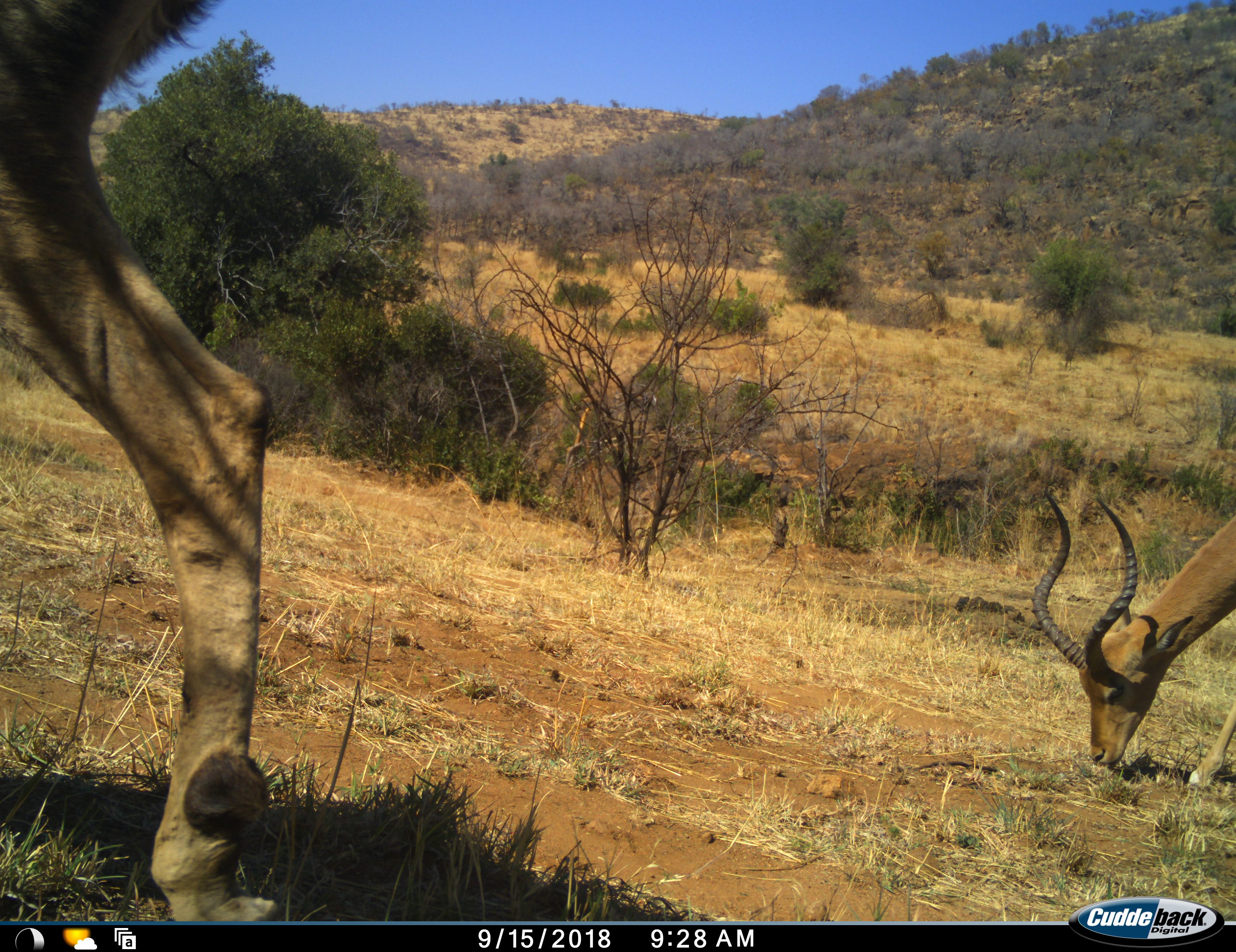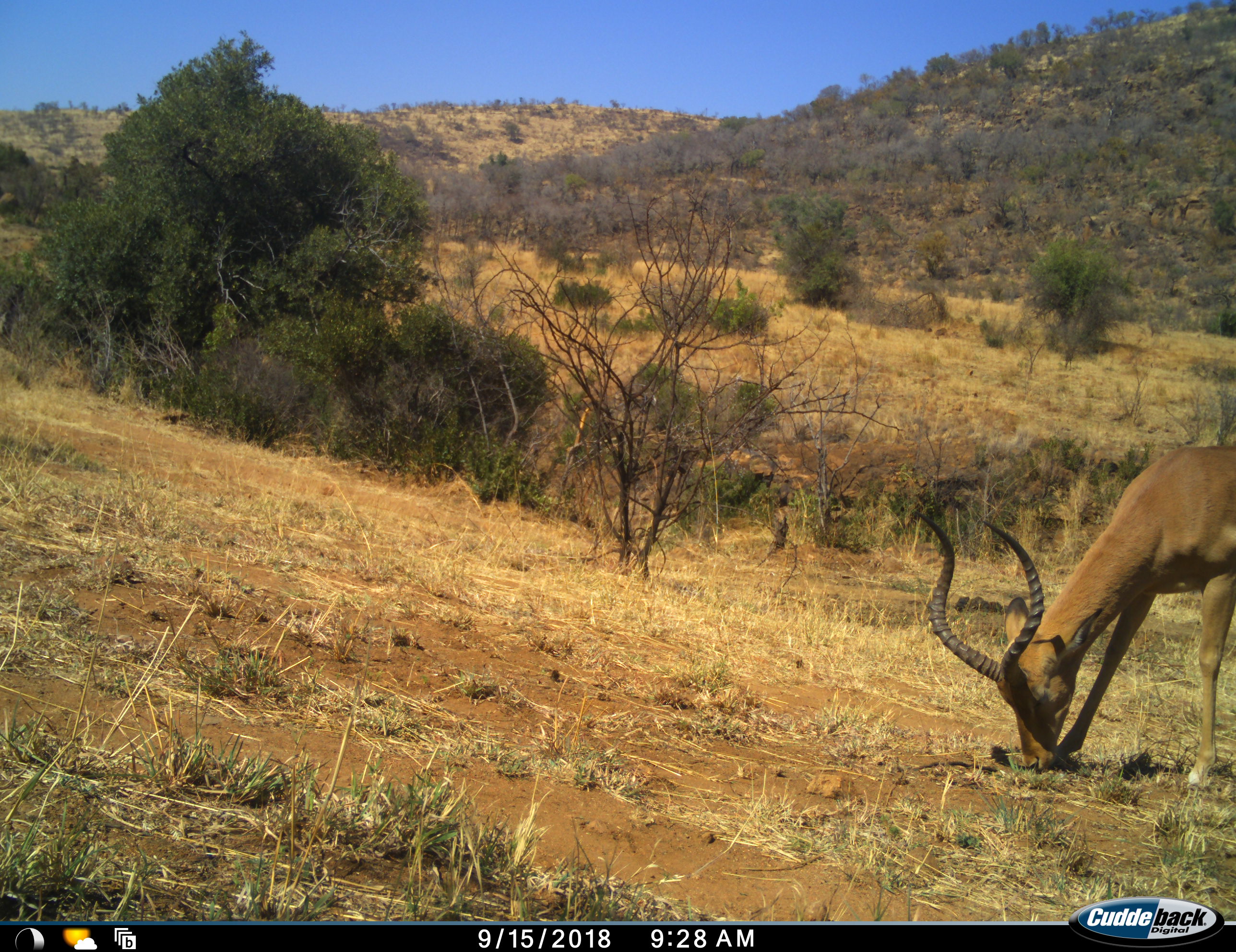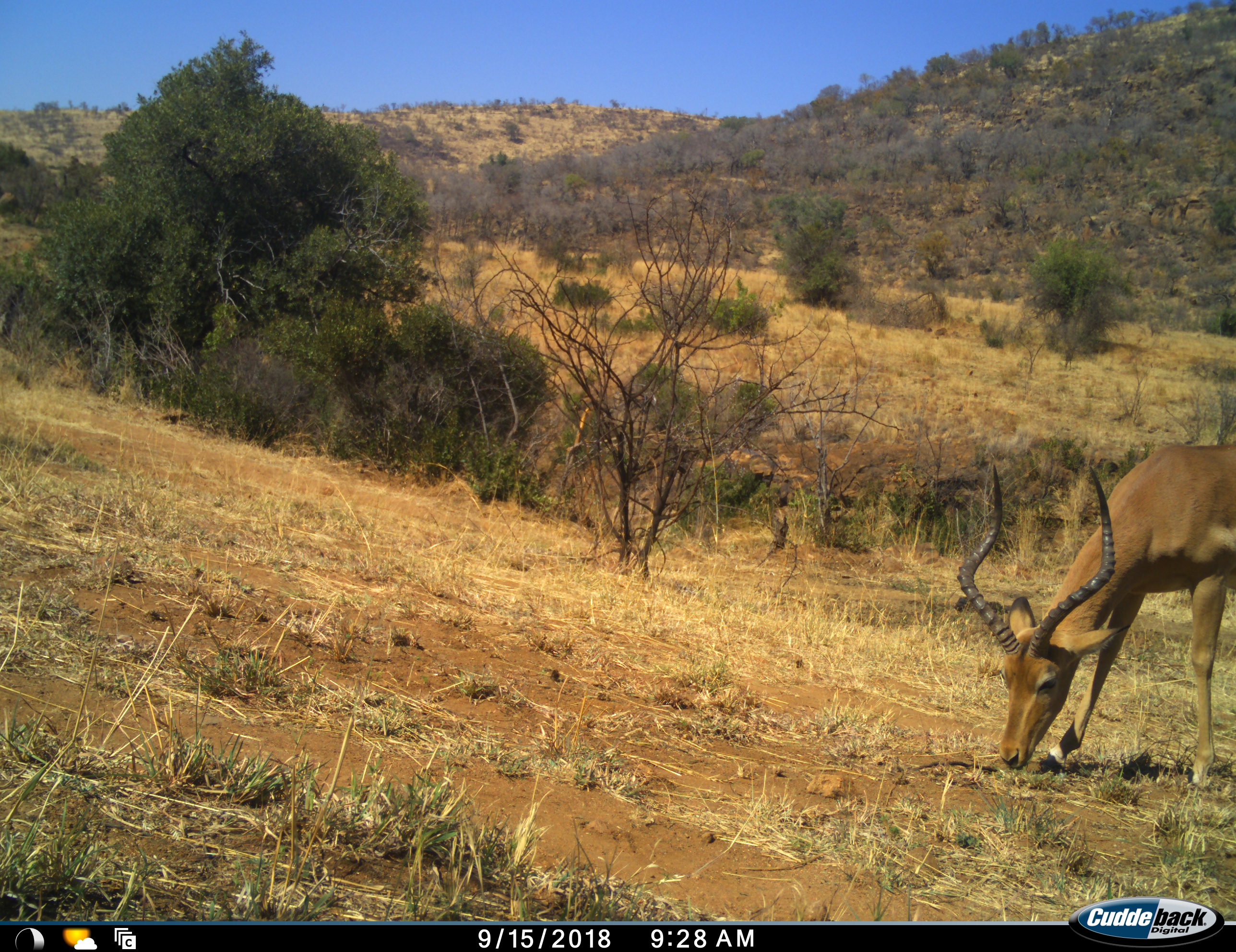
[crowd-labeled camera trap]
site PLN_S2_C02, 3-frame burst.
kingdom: Animalia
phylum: Chordata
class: Mammalia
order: Artiodactyla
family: Bovidae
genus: Aepyceros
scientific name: Aepyceros melampus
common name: impala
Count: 2.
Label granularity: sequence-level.